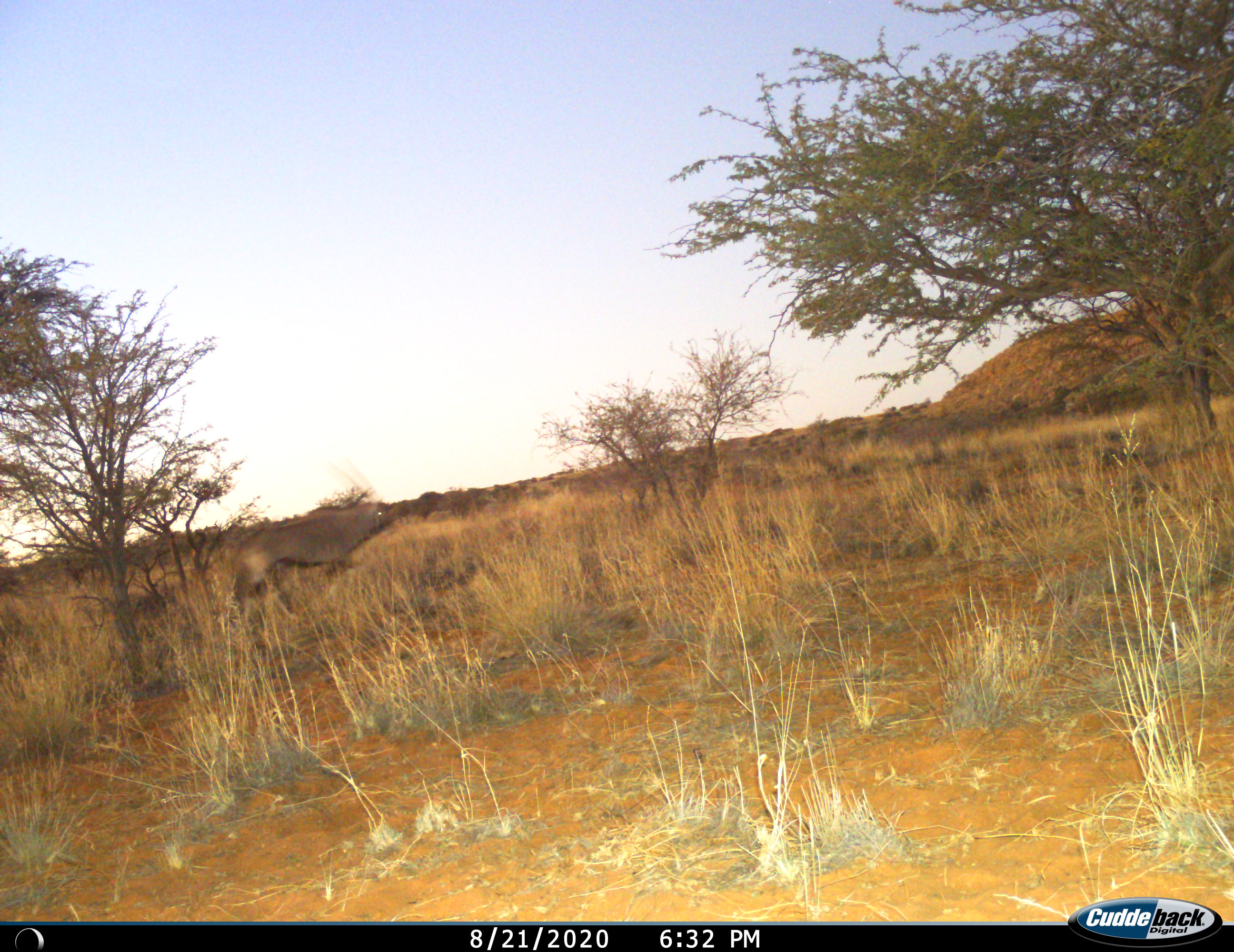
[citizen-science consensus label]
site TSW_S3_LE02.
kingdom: Animalia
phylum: Chordata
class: Mammalia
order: Artiodactyla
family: Bovidae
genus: Oryx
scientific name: Oryx gazella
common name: gemsbok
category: oryx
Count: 1.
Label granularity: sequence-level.